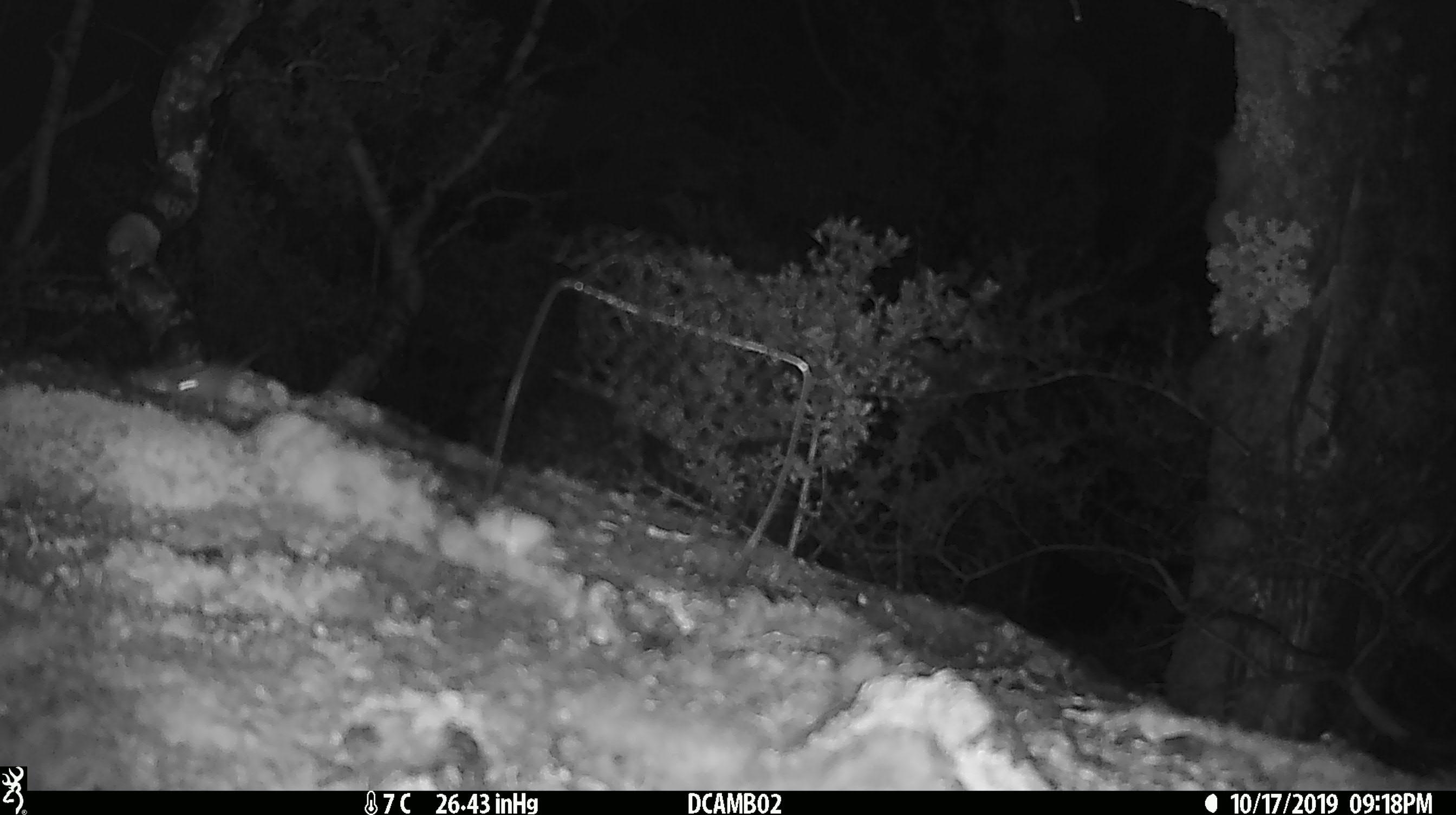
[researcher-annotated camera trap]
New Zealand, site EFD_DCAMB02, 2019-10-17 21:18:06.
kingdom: Animalia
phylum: Chordata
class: Mammalia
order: Rodentia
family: Muridae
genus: Mus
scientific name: Mus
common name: mouse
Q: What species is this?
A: Mouse (Mus).